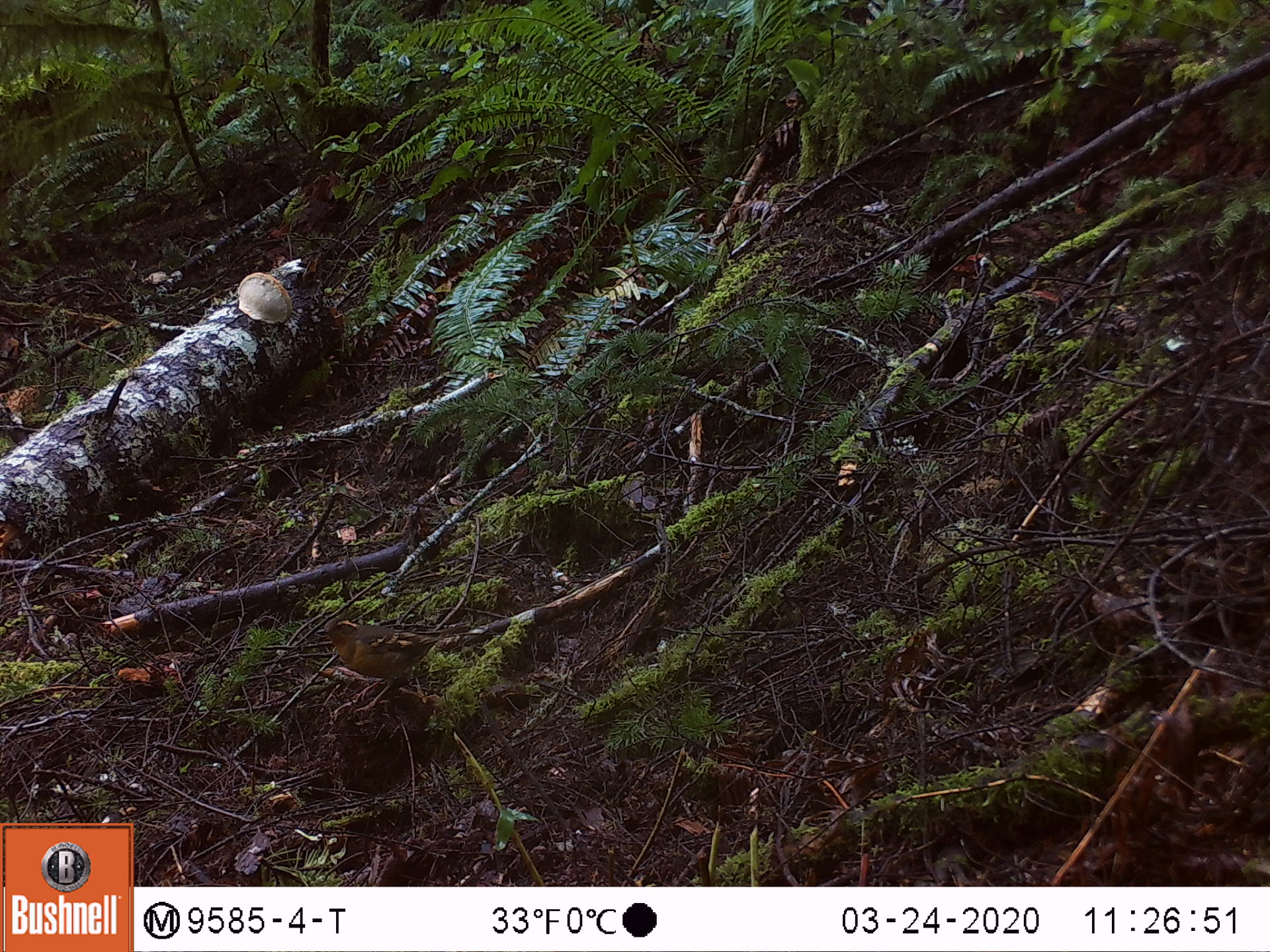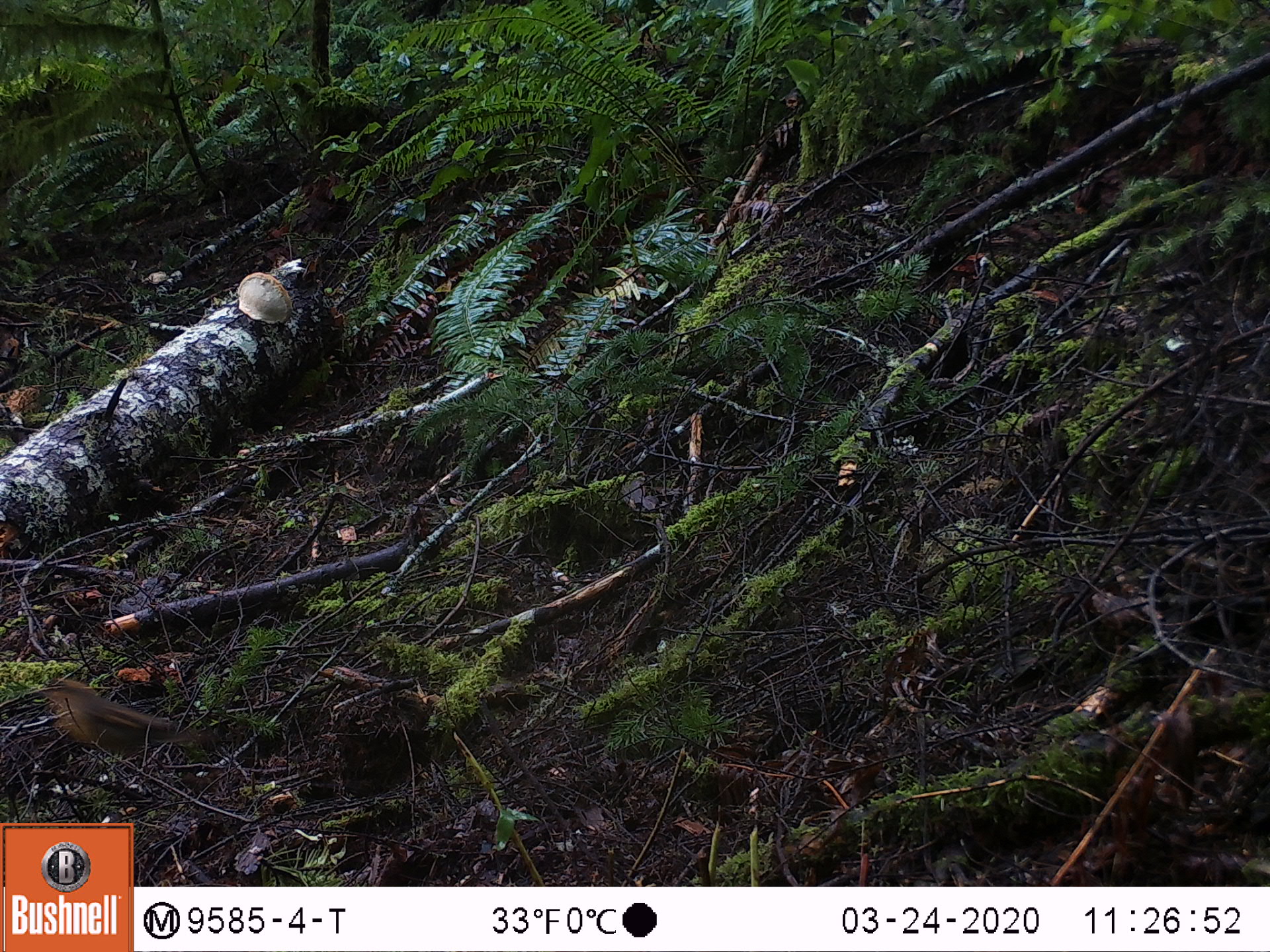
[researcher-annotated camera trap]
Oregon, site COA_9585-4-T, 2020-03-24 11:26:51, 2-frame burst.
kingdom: Animalia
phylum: Chordata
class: Aves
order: Passeriformes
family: Turdidae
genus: Ixoreus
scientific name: Ixoreus naevius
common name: varied thrush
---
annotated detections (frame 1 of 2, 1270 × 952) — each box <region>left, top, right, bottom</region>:
varied thrush: <region>319, 614, 451, 708</region>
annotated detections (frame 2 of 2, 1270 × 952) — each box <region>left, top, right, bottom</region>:
varied thrush: <region>40, 673, 200, 777</region>